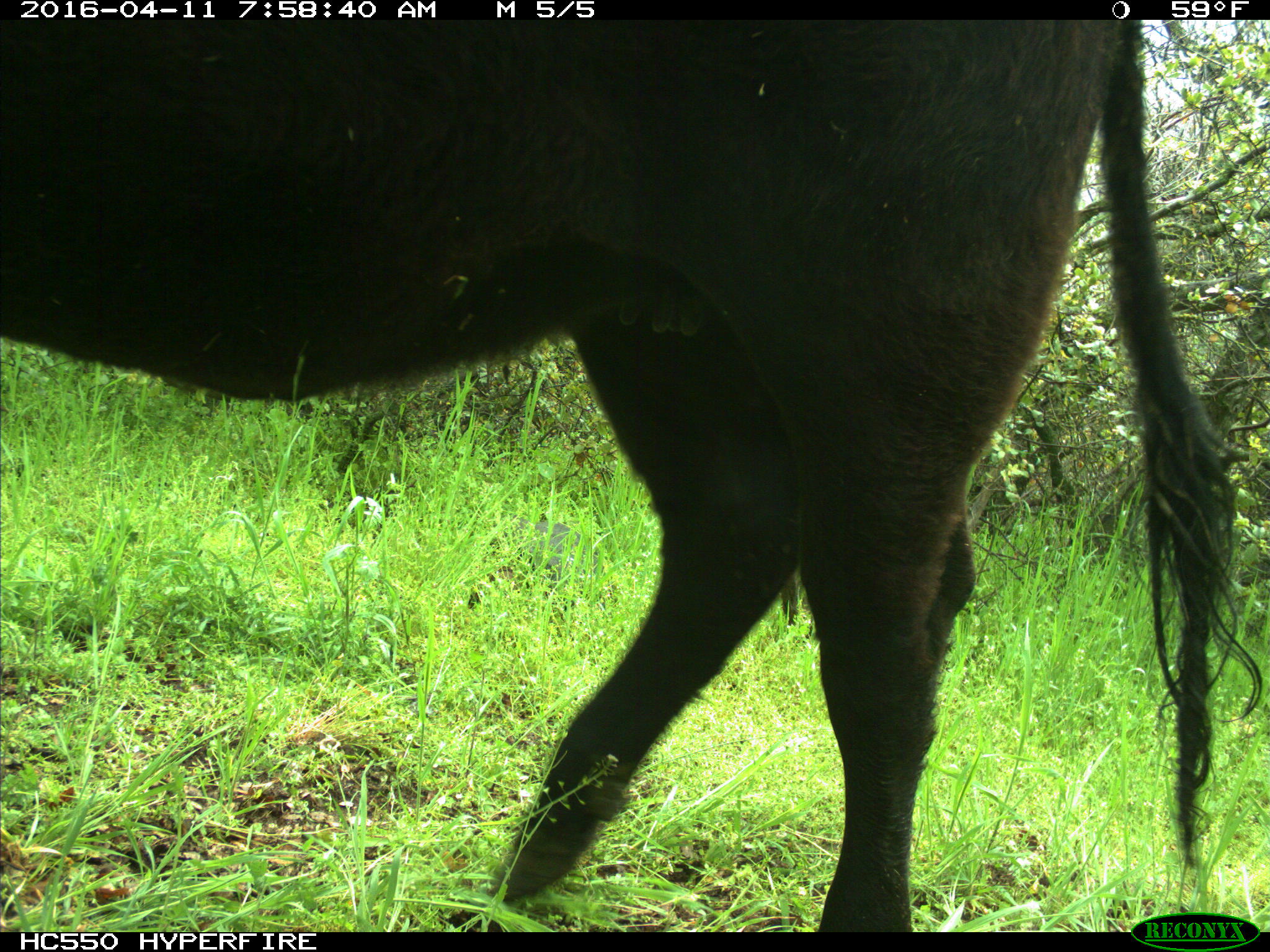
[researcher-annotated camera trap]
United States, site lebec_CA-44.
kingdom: Animalia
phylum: Chordata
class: Mammalia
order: Artiodactyla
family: Bovidae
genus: Bos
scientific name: Bos taurus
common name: domestic cow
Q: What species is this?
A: Bos taurus (domestic cow).